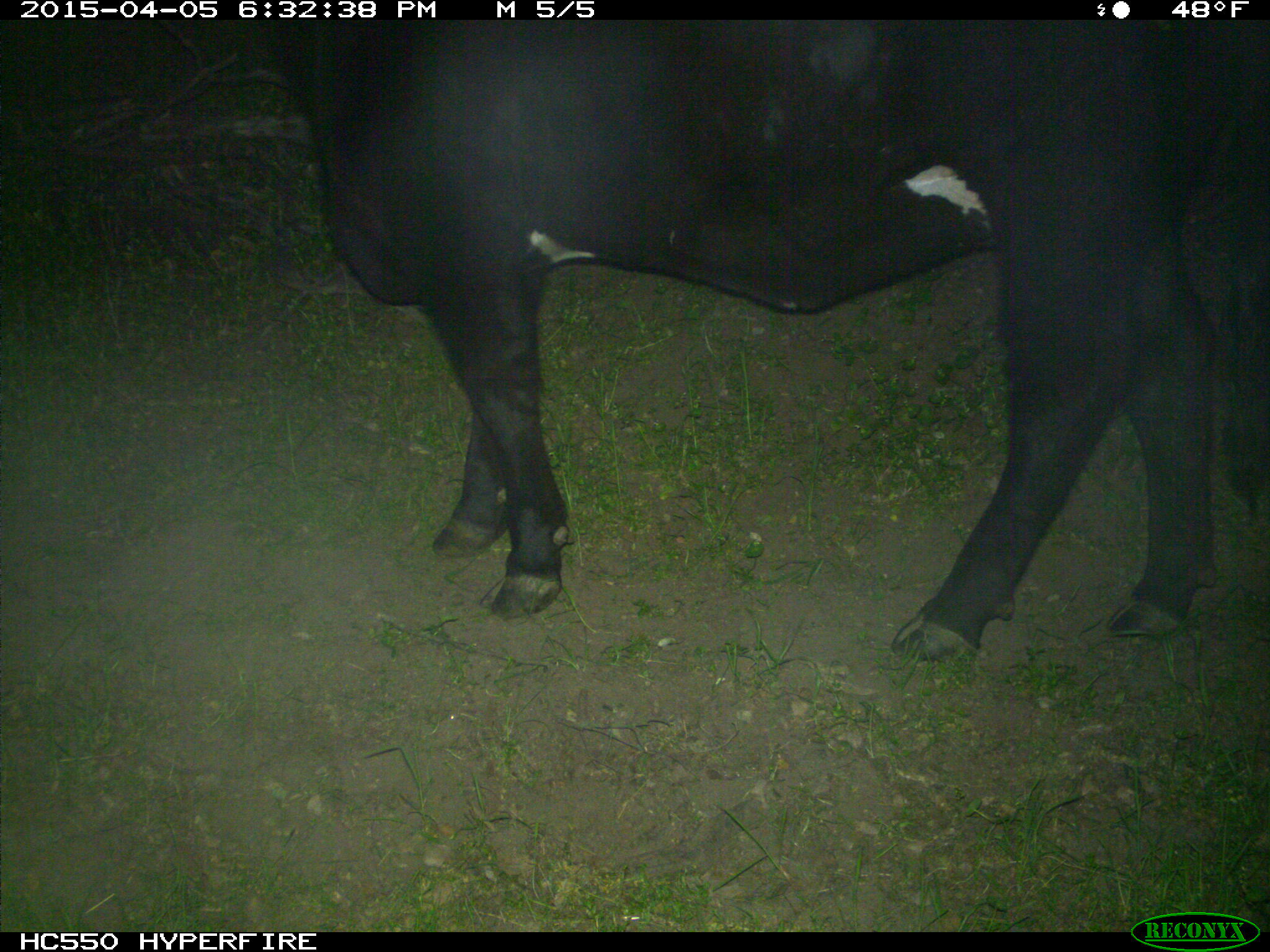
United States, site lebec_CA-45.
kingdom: Animalia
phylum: Chordata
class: Mammalia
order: Artiodactyla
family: Bovidae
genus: Bos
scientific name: Bos taurus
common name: domestic cow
Bos taurus (domestic cow).